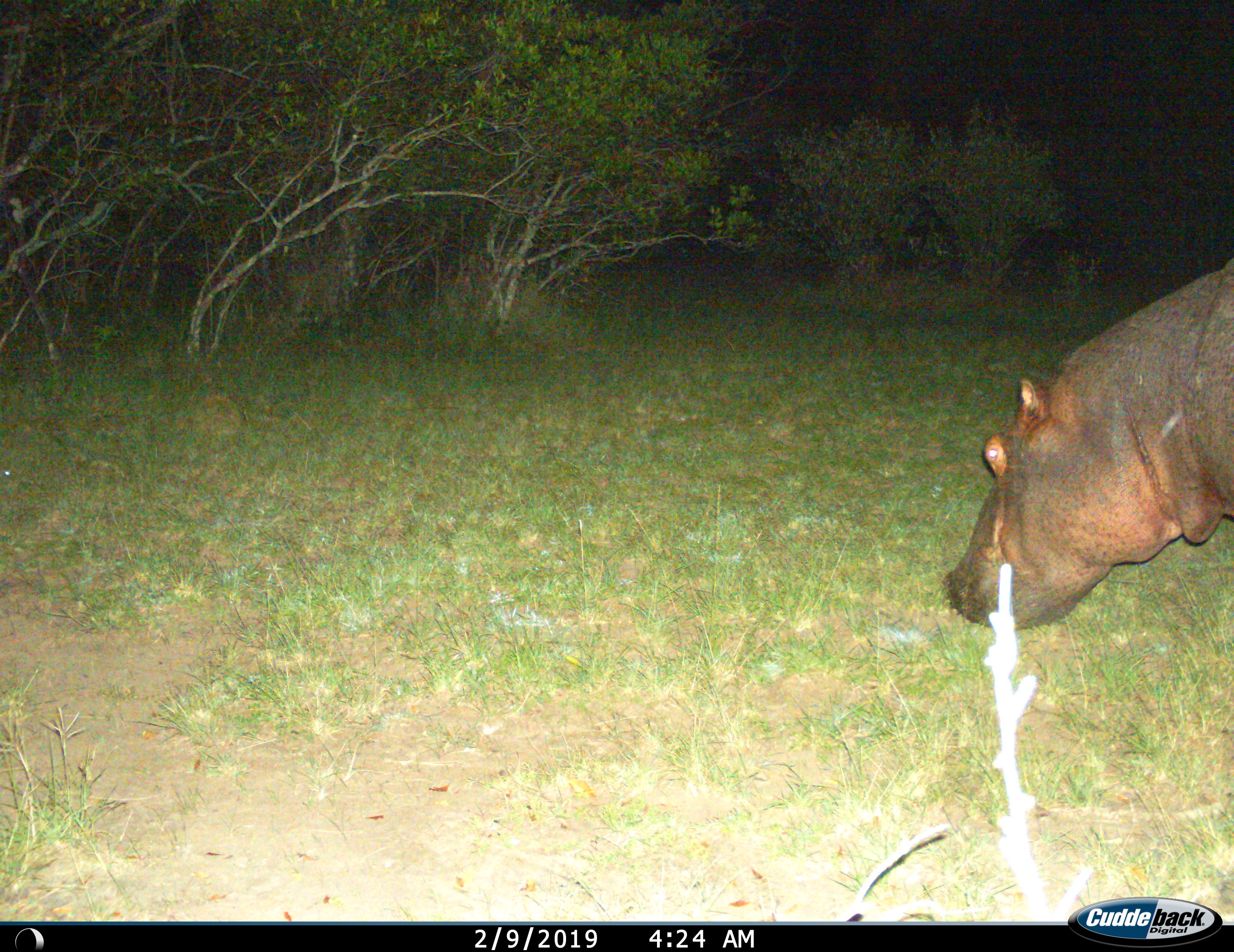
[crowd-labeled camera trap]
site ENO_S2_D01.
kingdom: Animalia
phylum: Chordata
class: Mammalia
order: Artiodactyla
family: Hippopotamidae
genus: Hippopotamus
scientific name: Hippopotamus amphibius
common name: hippopotamus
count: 1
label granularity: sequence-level